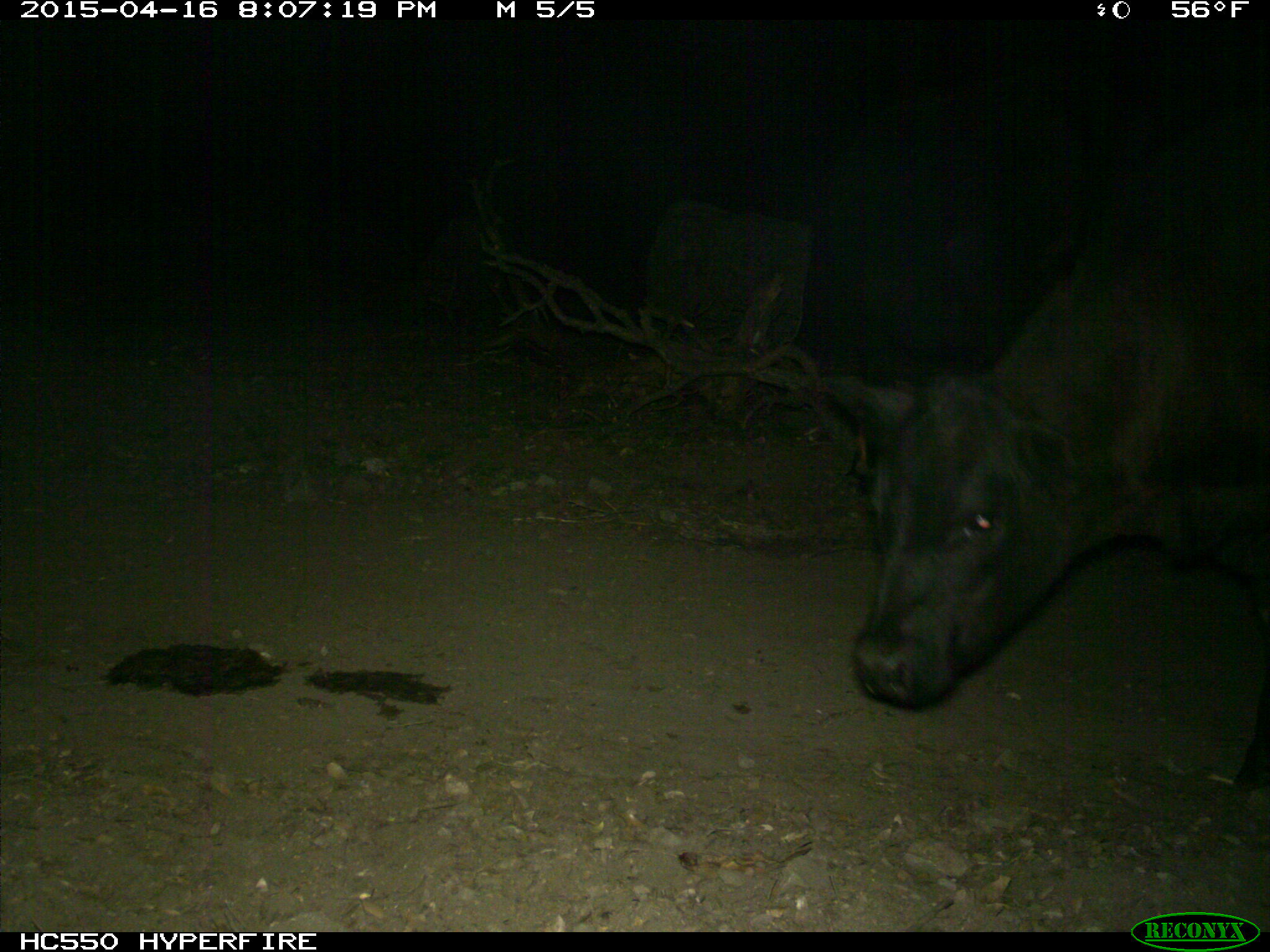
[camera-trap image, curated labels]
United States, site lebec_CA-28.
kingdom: Animalia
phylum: Chordata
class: Mammalia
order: Artiodactyla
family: Bovidae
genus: Bos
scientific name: Bos taurus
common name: domestic cow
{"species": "Bos taurus (domestic cow)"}